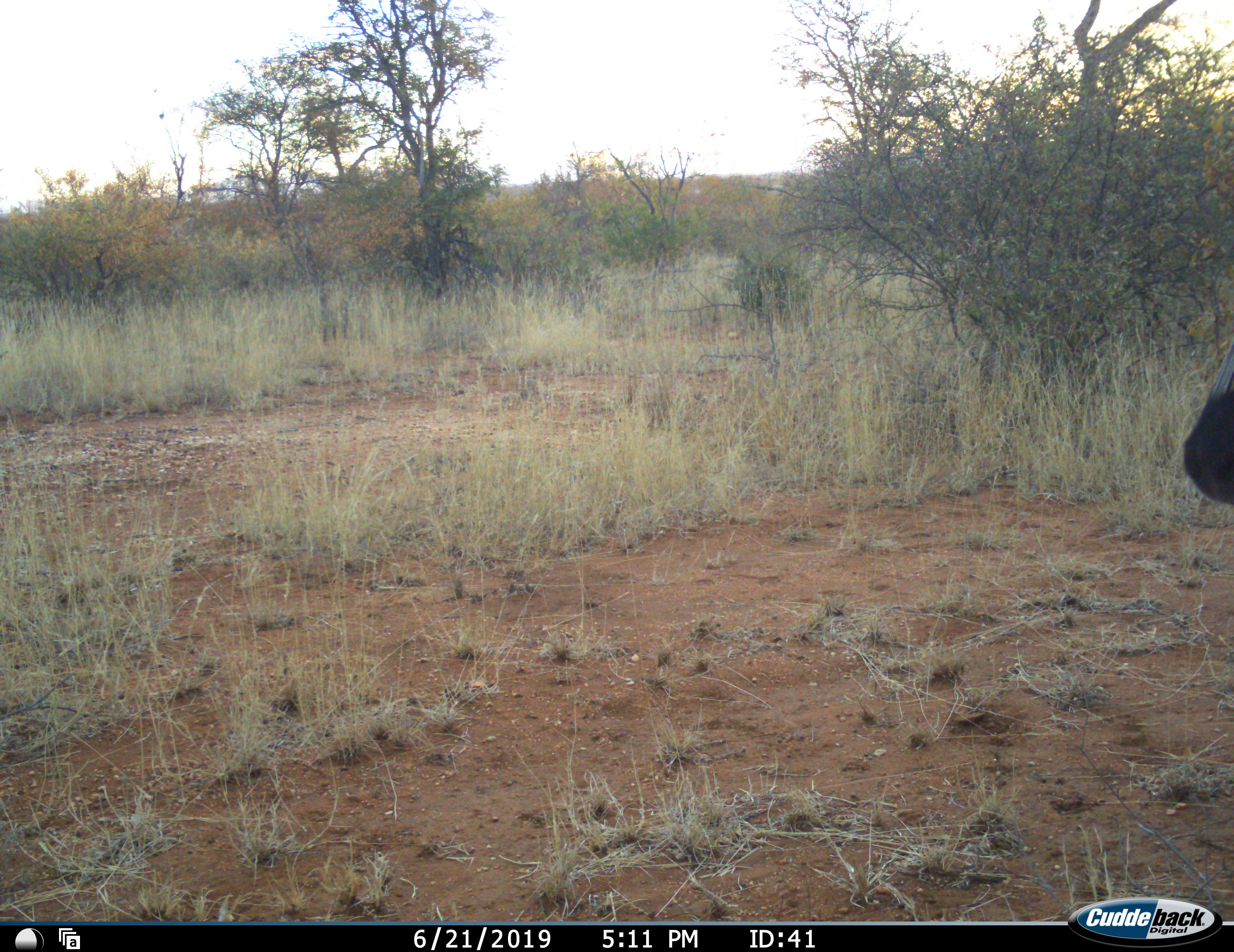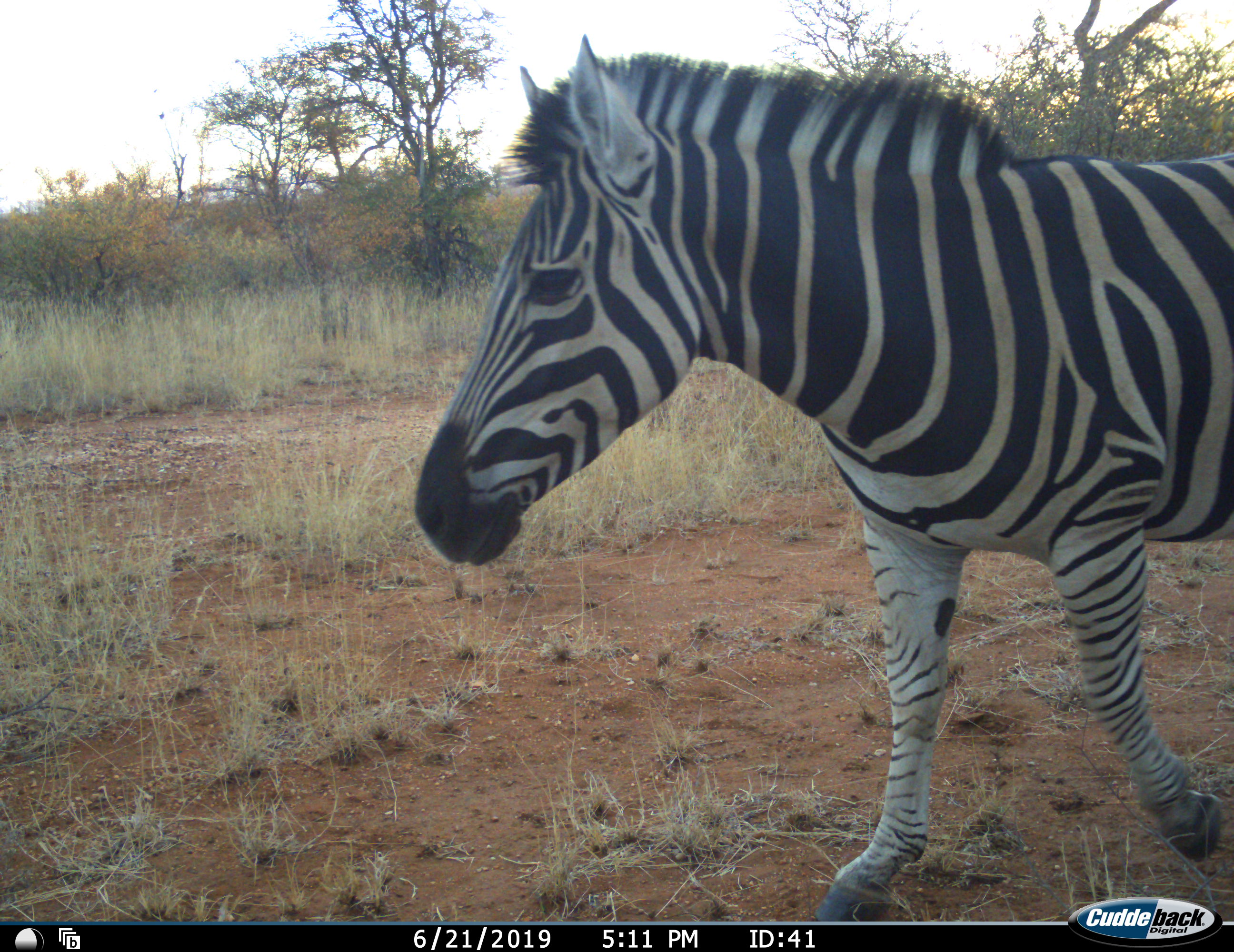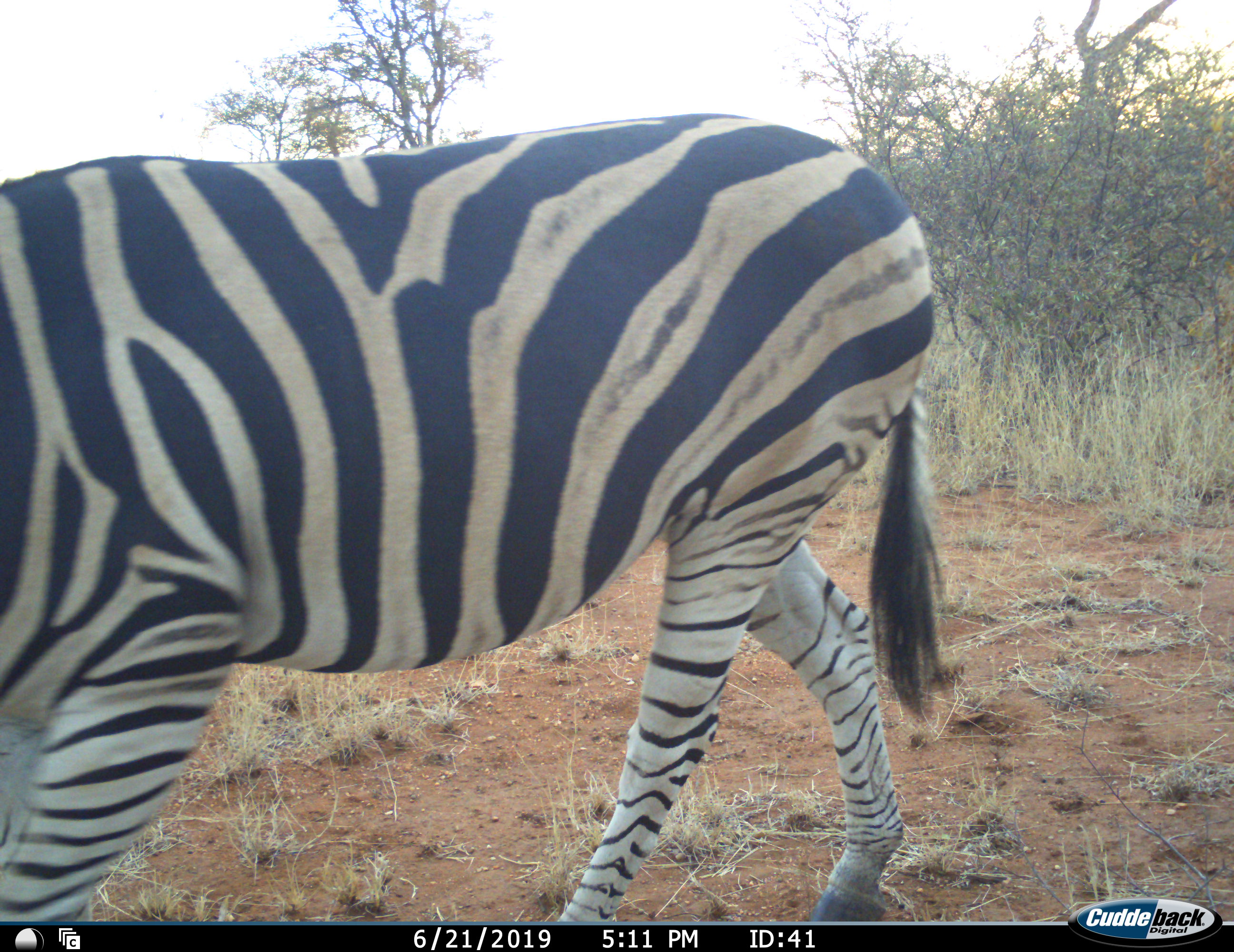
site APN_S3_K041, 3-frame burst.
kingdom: Animalia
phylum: Chordata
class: Mammalia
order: Perissodactyla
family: Equidae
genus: Equus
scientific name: Equus quagga burchellii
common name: burchell's zebra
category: zebraburchells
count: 1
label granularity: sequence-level